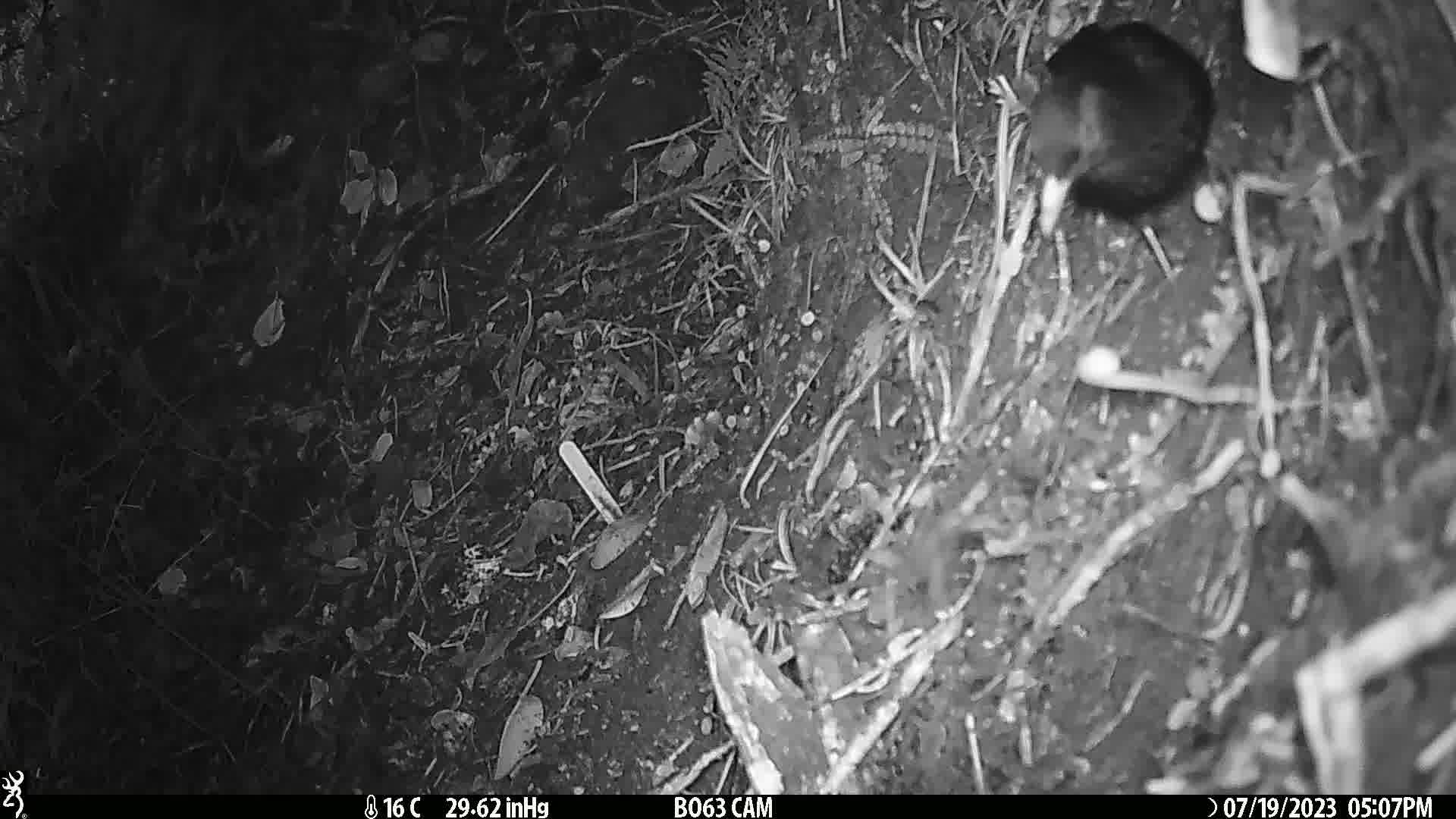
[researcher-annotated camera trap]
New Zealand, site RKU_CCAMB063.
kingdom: Animalia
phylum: Chordata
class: Aves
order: Passeriformes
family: Turdidae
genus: Turdus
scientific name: Turdus merula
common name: eurasian blackbird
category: blackbird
Blackbird (eurasian blackbird) (Turdus merula).